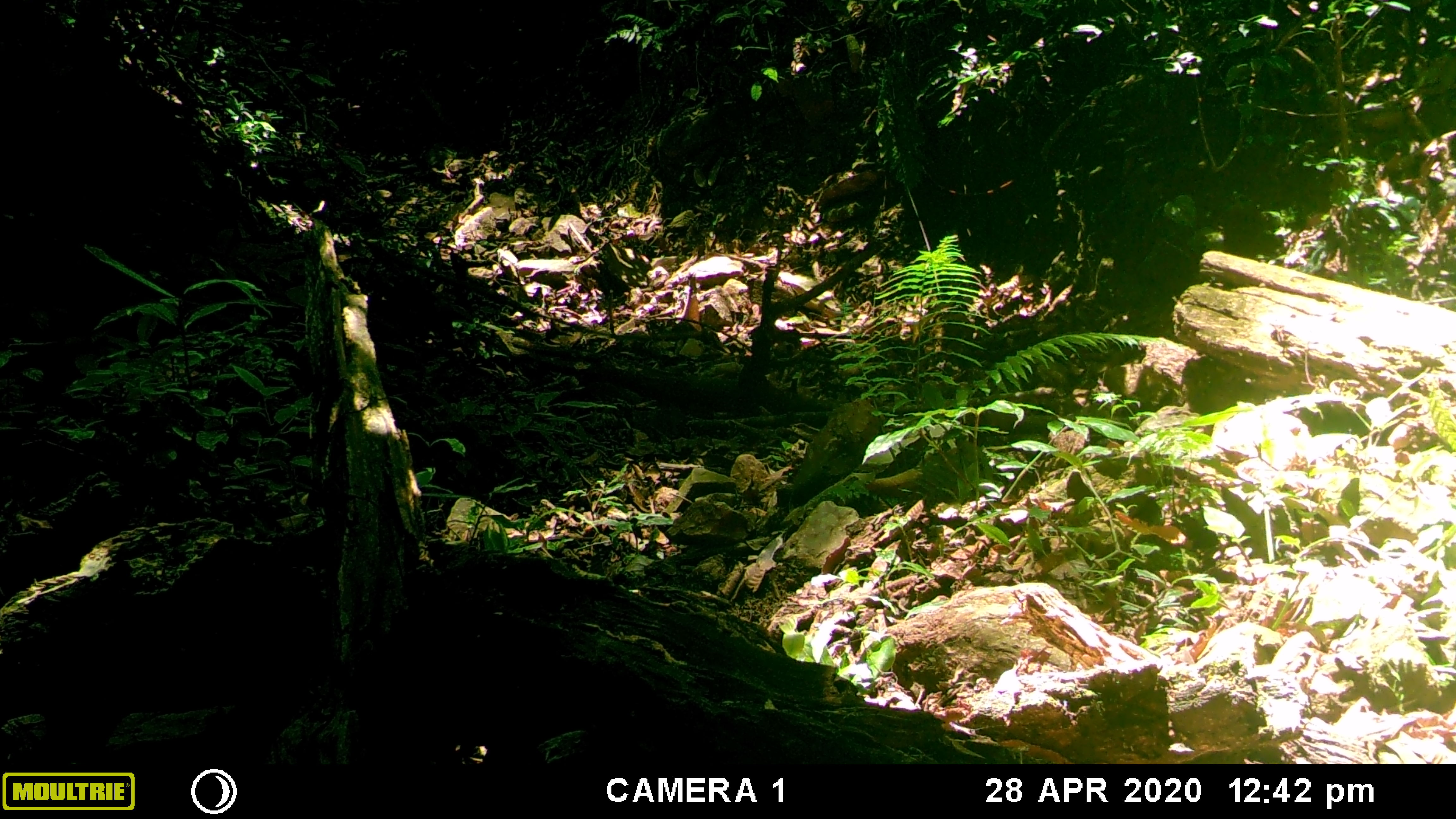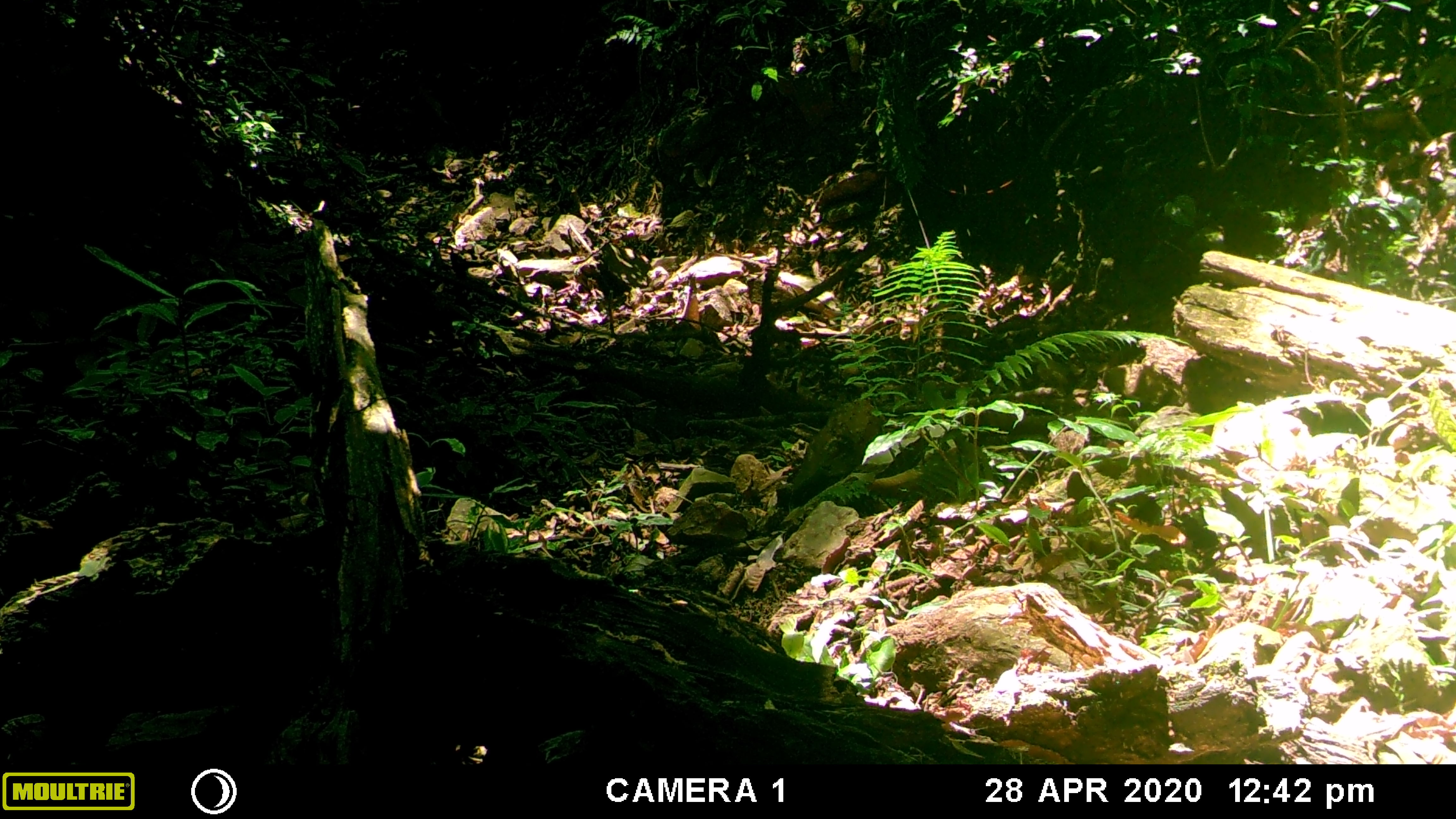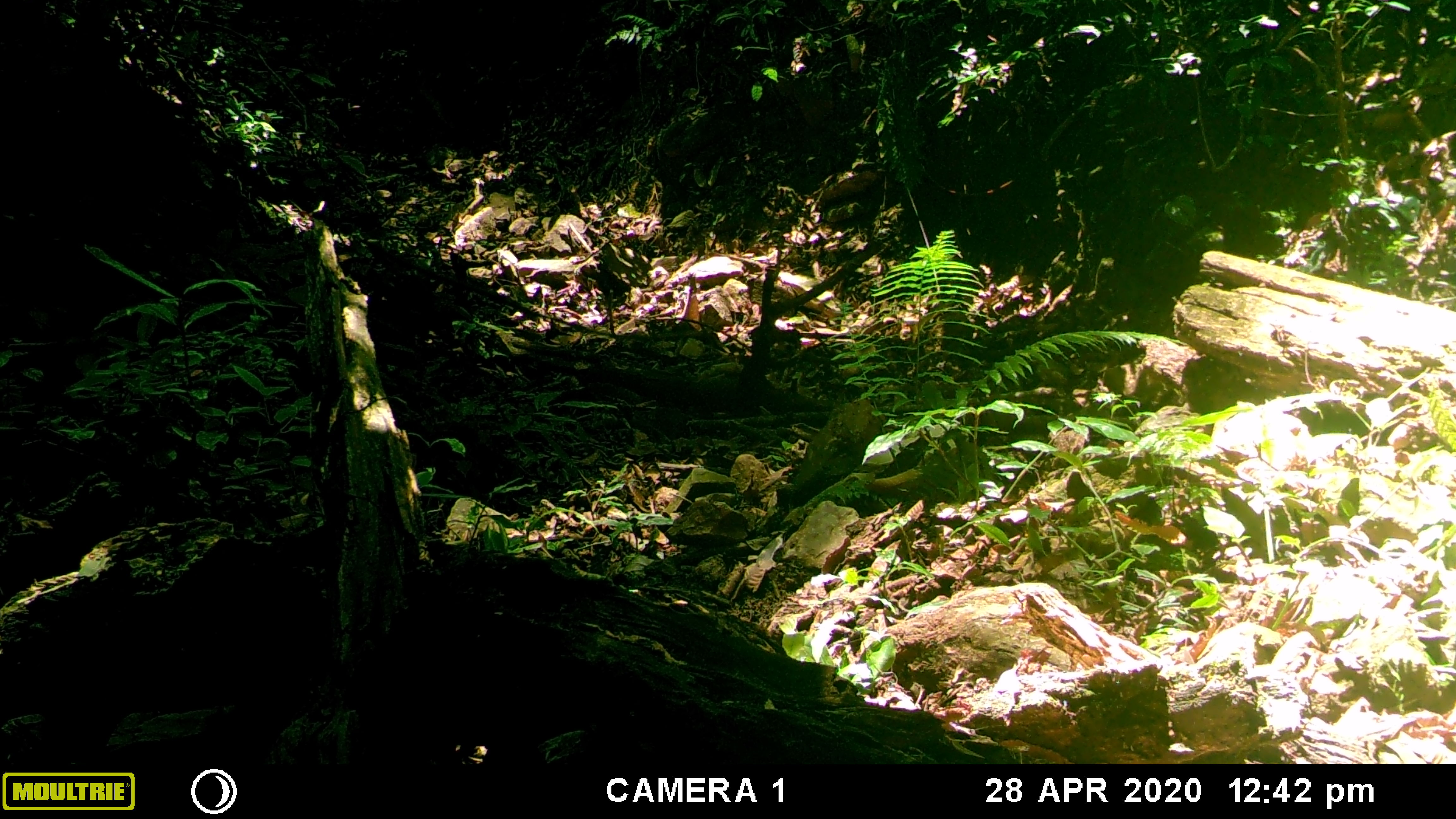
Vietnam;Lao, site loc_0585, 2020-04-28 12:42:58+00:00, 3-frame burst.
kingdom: Animalia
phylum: Chordata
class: Mammalia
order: Artiodactyla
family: Cervidae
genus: Muntiacus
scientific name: Muntiacus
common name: muntjacs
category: unidentified muntjac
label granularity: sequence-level